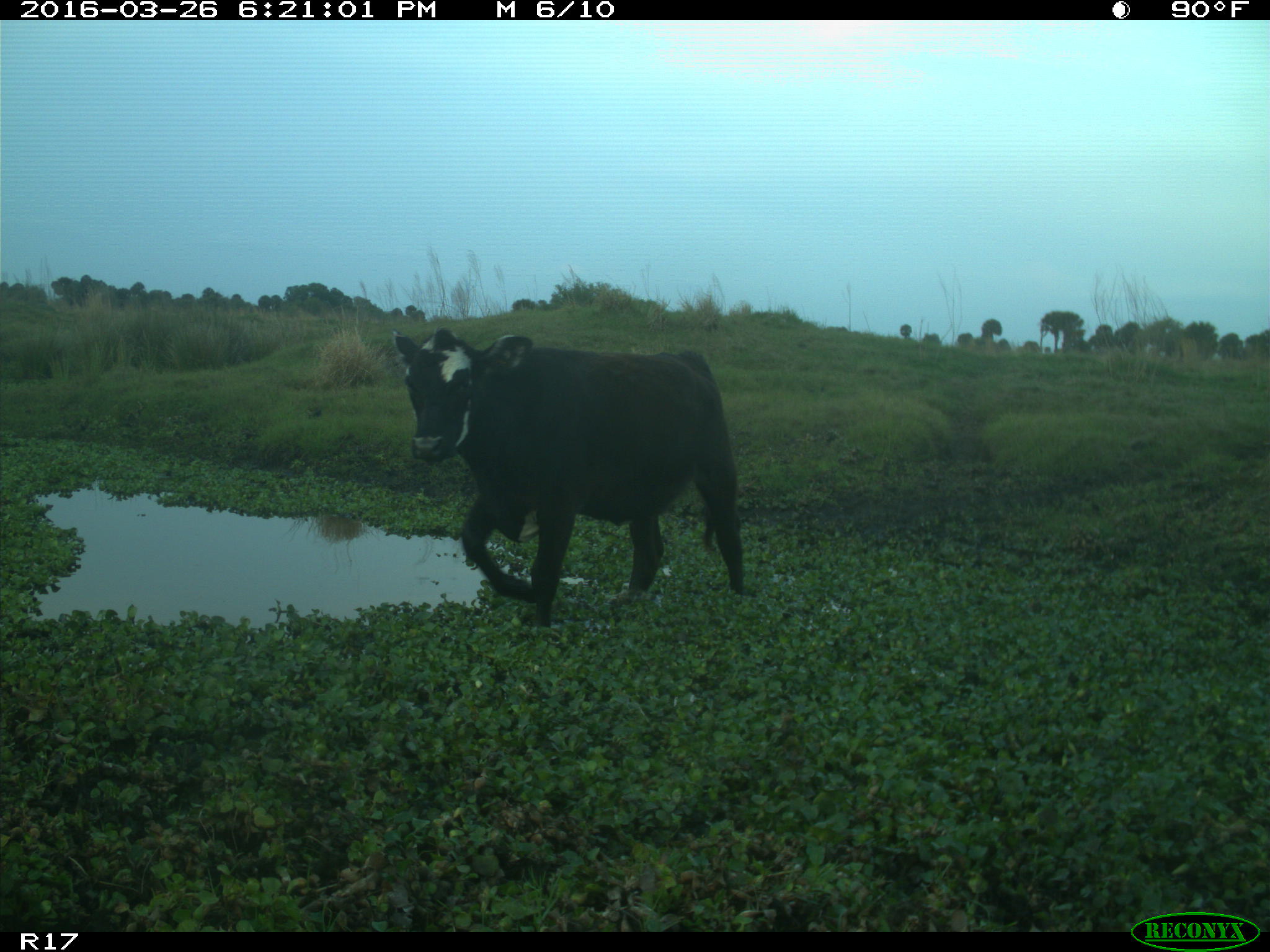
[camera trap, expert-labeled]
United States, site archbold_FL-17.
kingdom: Animalia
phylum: Chordata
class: Mammalia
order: Artiodactyla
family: Bovidae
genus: Bos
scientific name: Bos taurus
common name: domestic cow